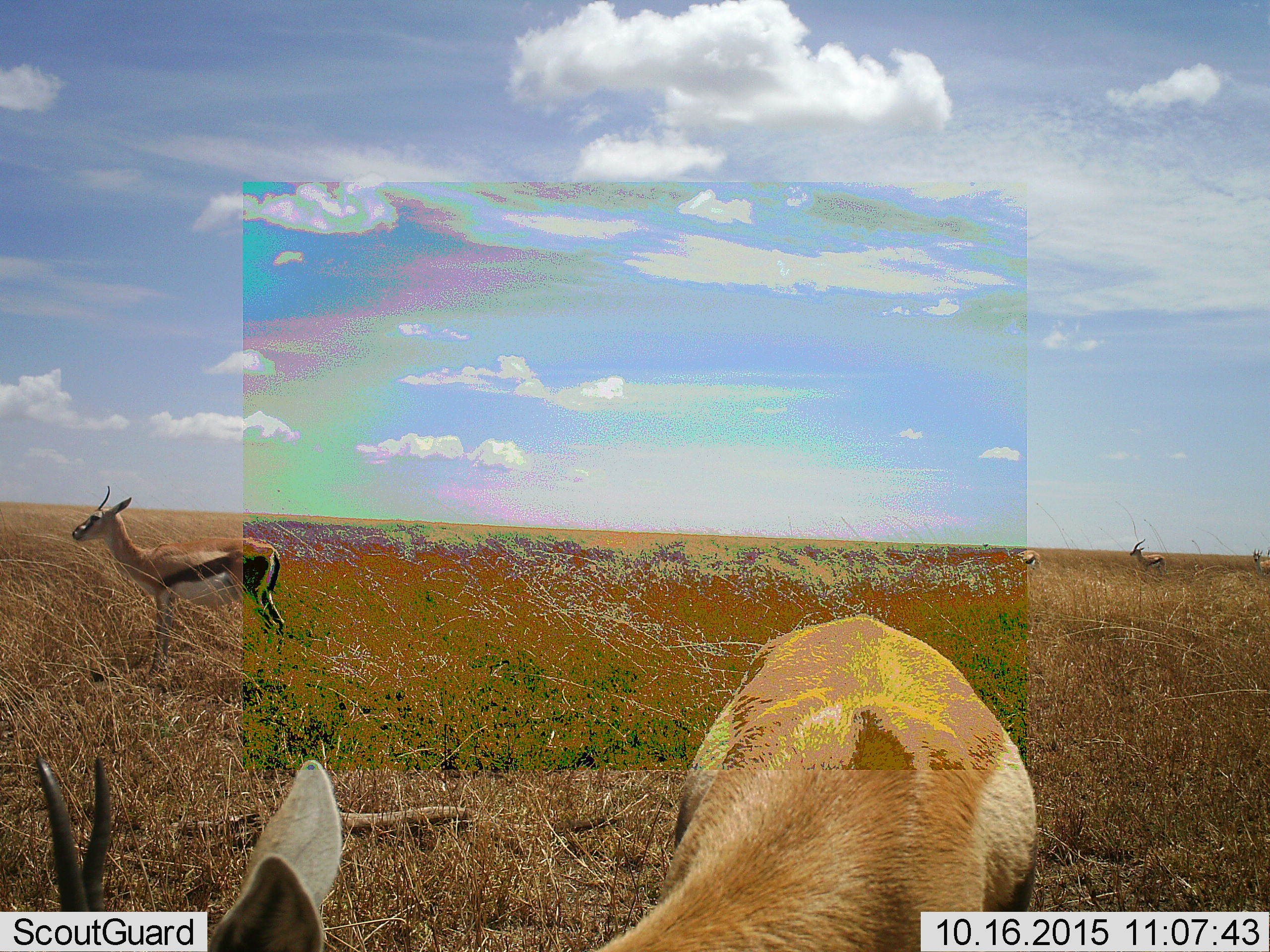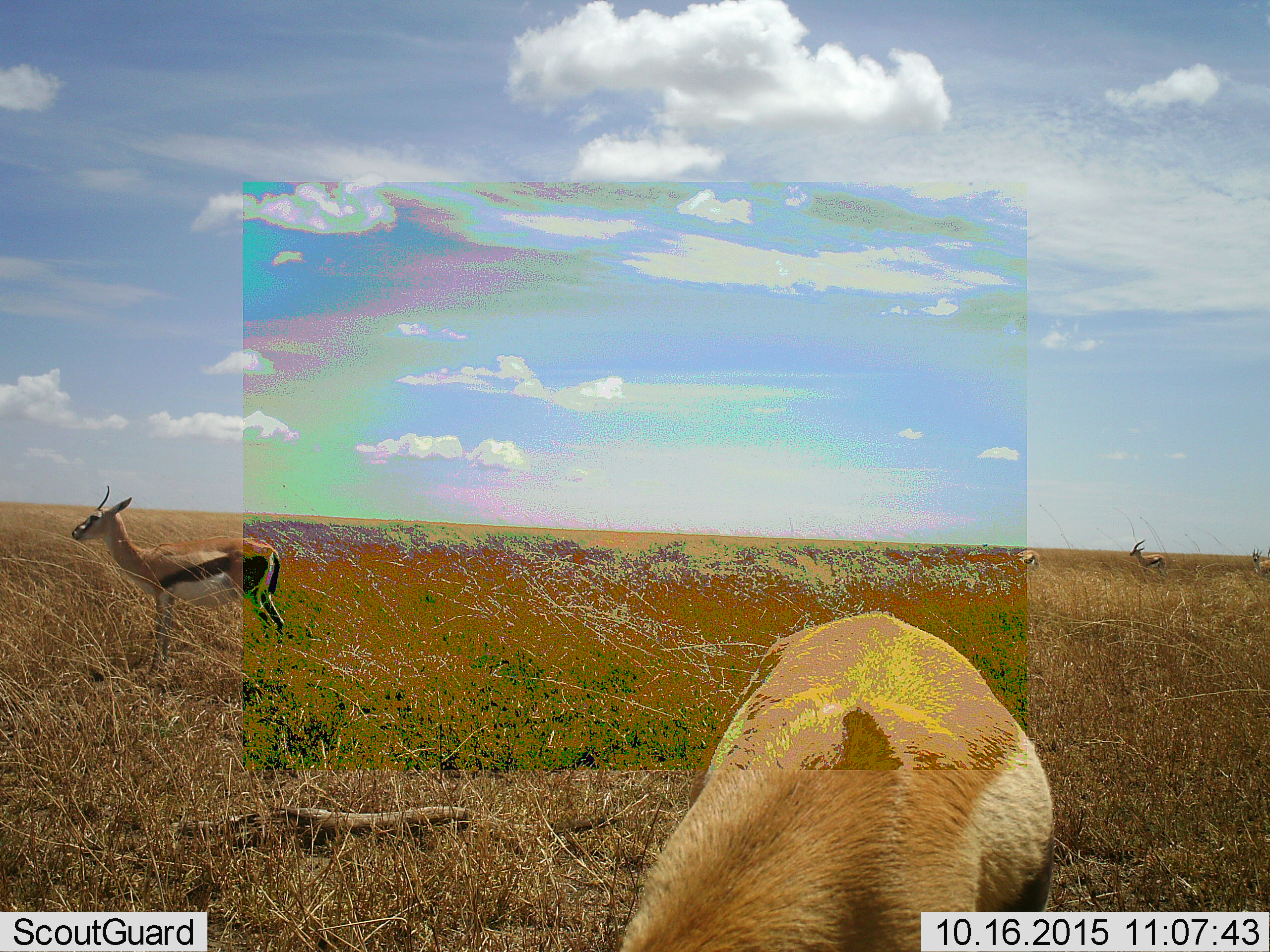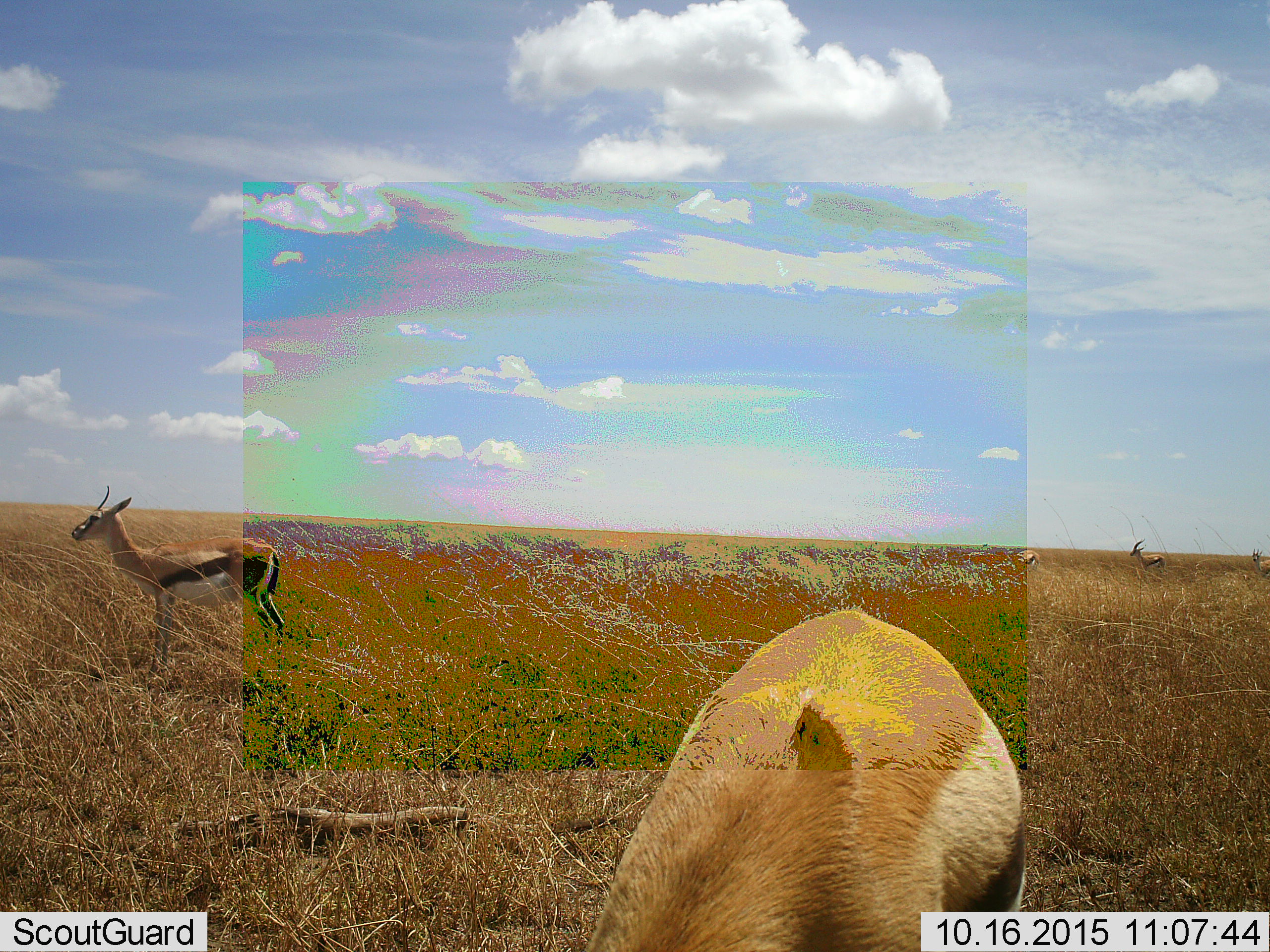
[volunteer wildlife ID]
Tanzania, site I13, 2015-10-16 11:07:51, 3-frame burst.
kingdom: Animalia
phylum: Chordata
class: Mammalia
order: Artiodactyla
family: Bovidae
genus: Eudorcas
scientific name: Eudorcas thomsonii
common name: thomson's gazelle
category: gazellethomsons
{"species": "gazellethomsons (thomson's gazelle) (Eudorcas thomsonii)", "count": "5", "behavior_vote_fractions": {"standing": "80%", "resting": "10%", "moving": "30%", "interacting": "0%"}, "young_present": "0%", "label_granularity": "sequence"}